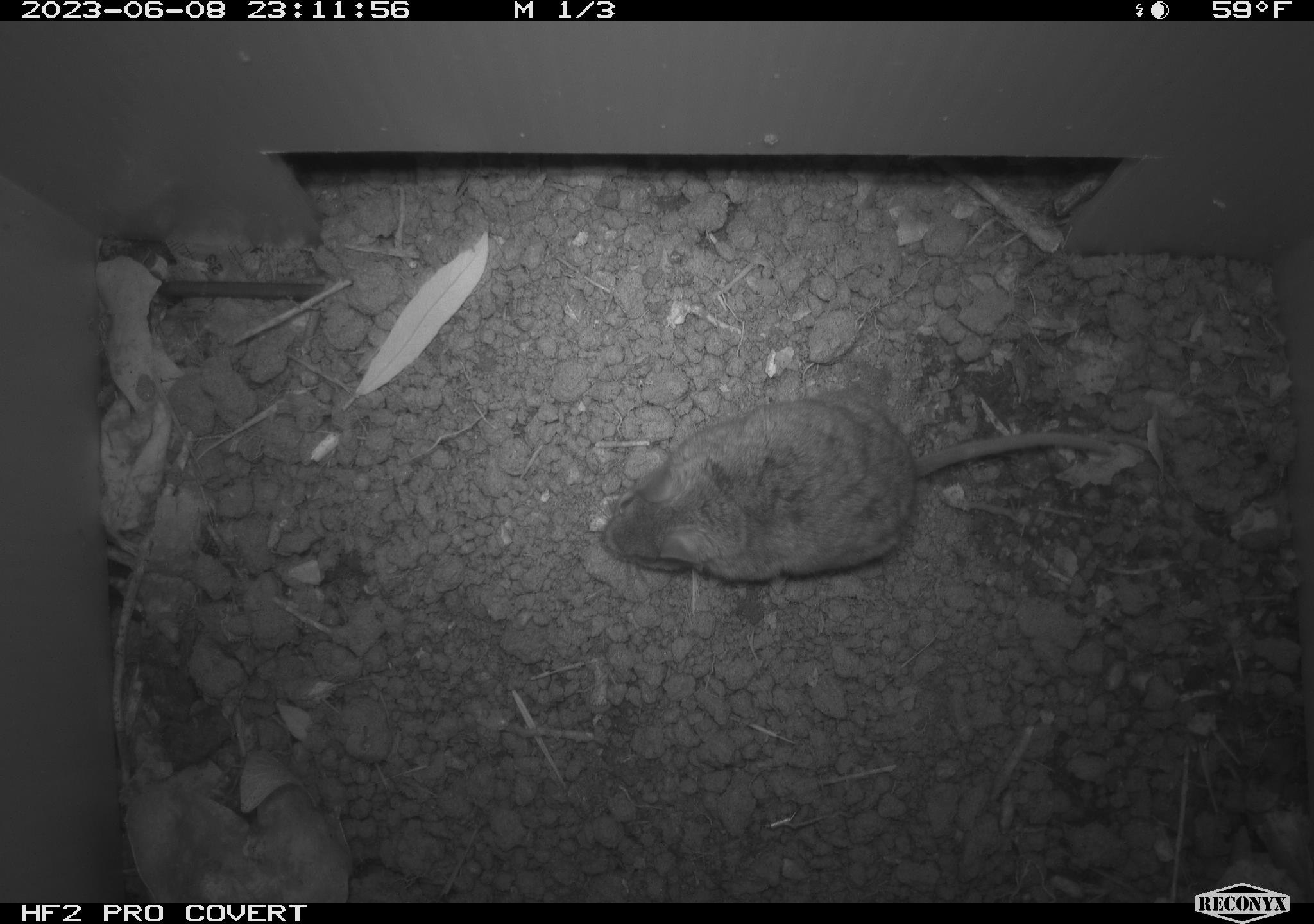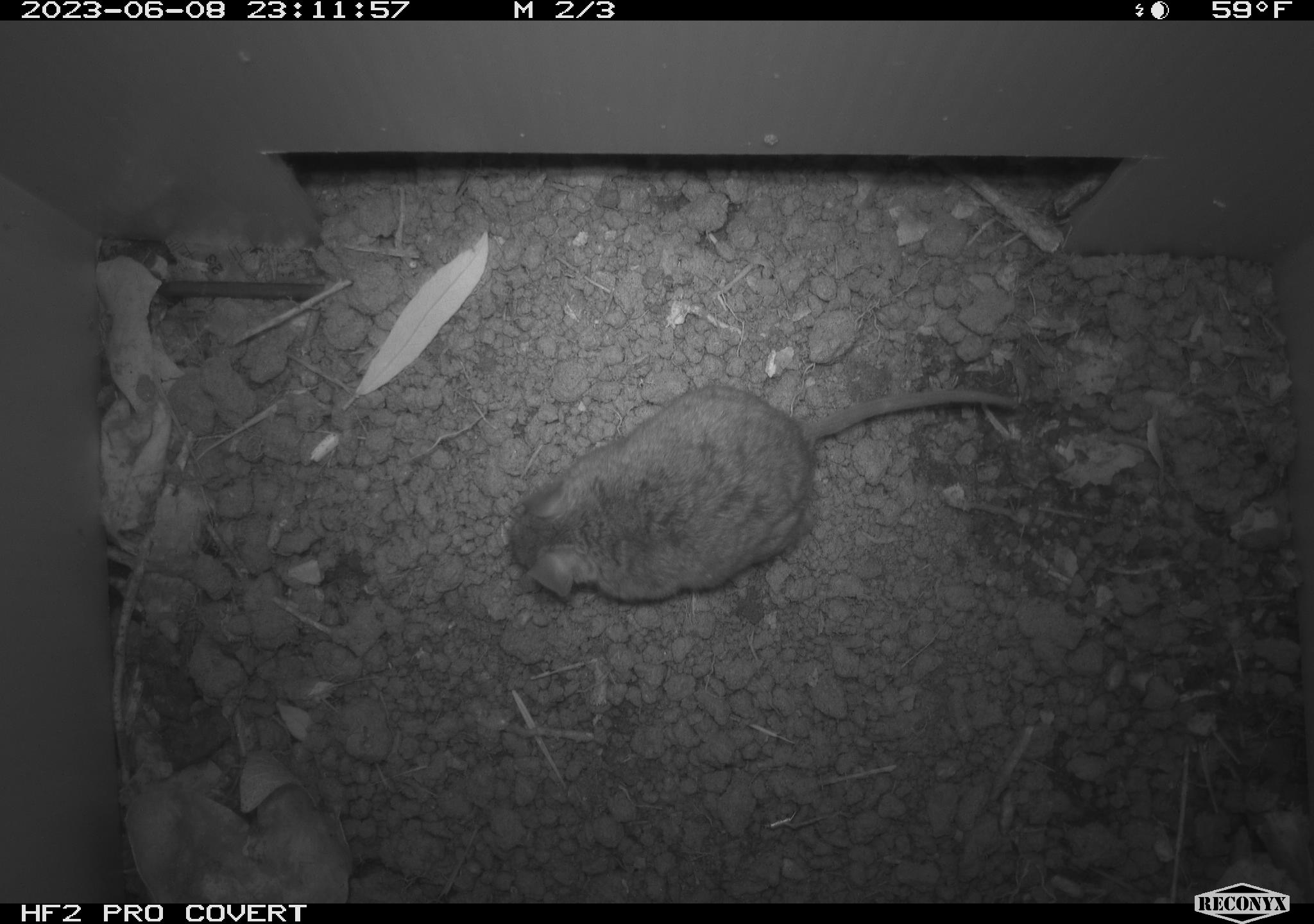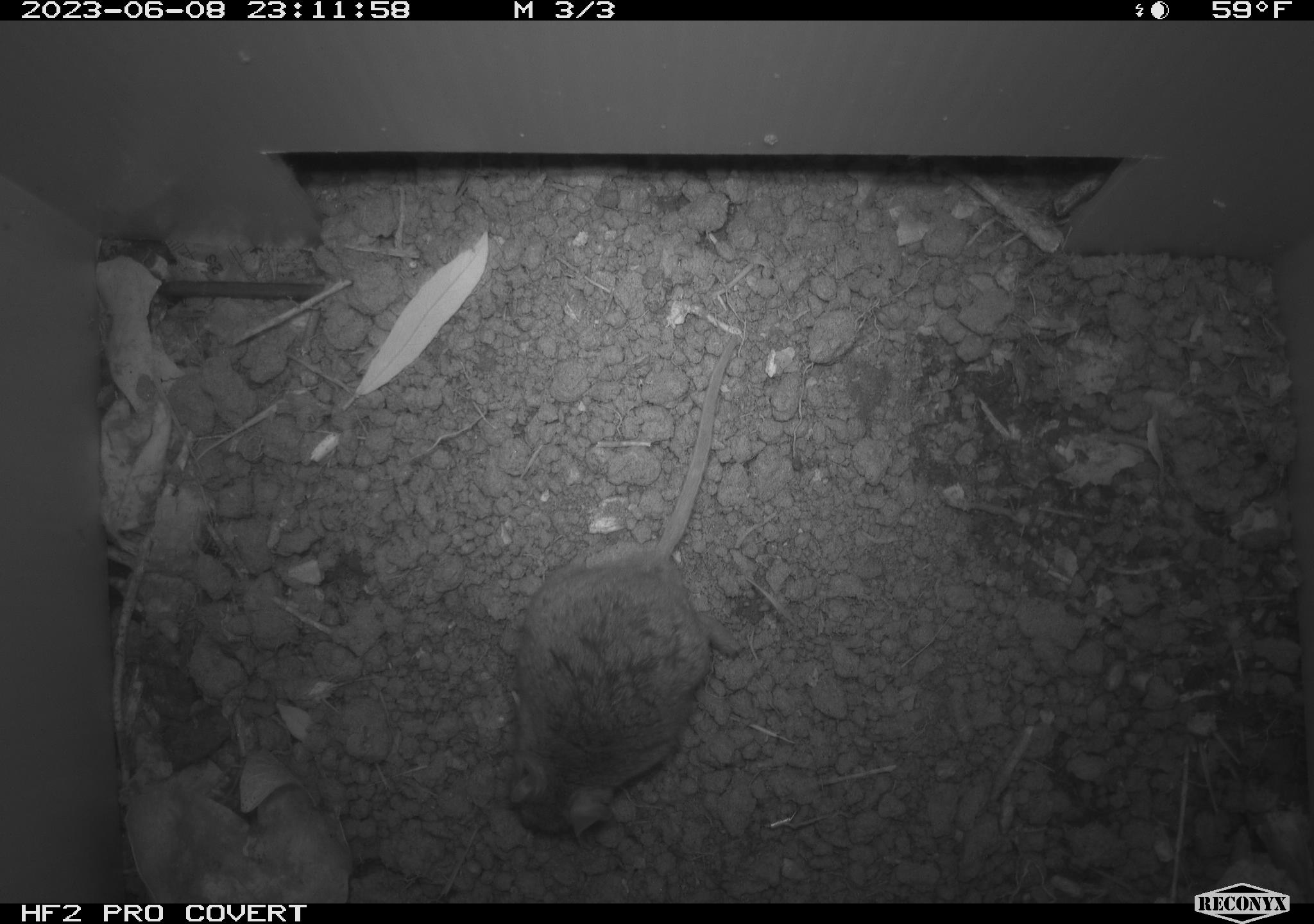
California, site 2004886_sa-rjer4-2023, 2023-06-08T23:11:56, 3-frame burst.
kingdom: Animalia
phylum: Chordata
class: Mammalia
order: Rodentia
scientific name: Rodentia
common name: mouse species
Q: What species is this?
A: Mouse species (Rodentia).